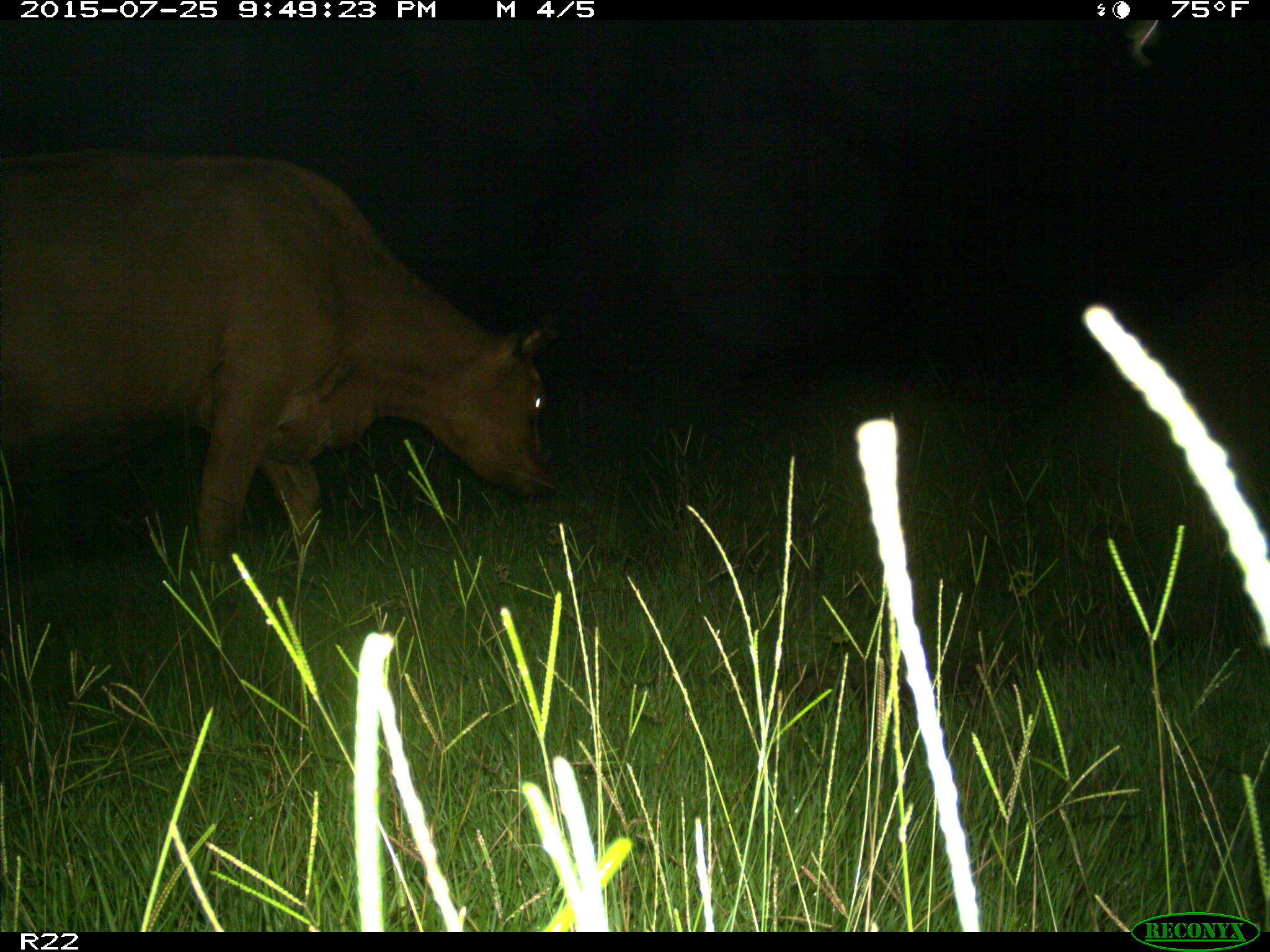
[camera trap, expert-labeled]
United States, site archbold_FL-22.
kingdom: Animalia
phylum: Chordata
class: Mammalia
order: Artiodactyla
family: Bovidae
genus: Bos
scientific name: Bos taurus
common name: domestic cow